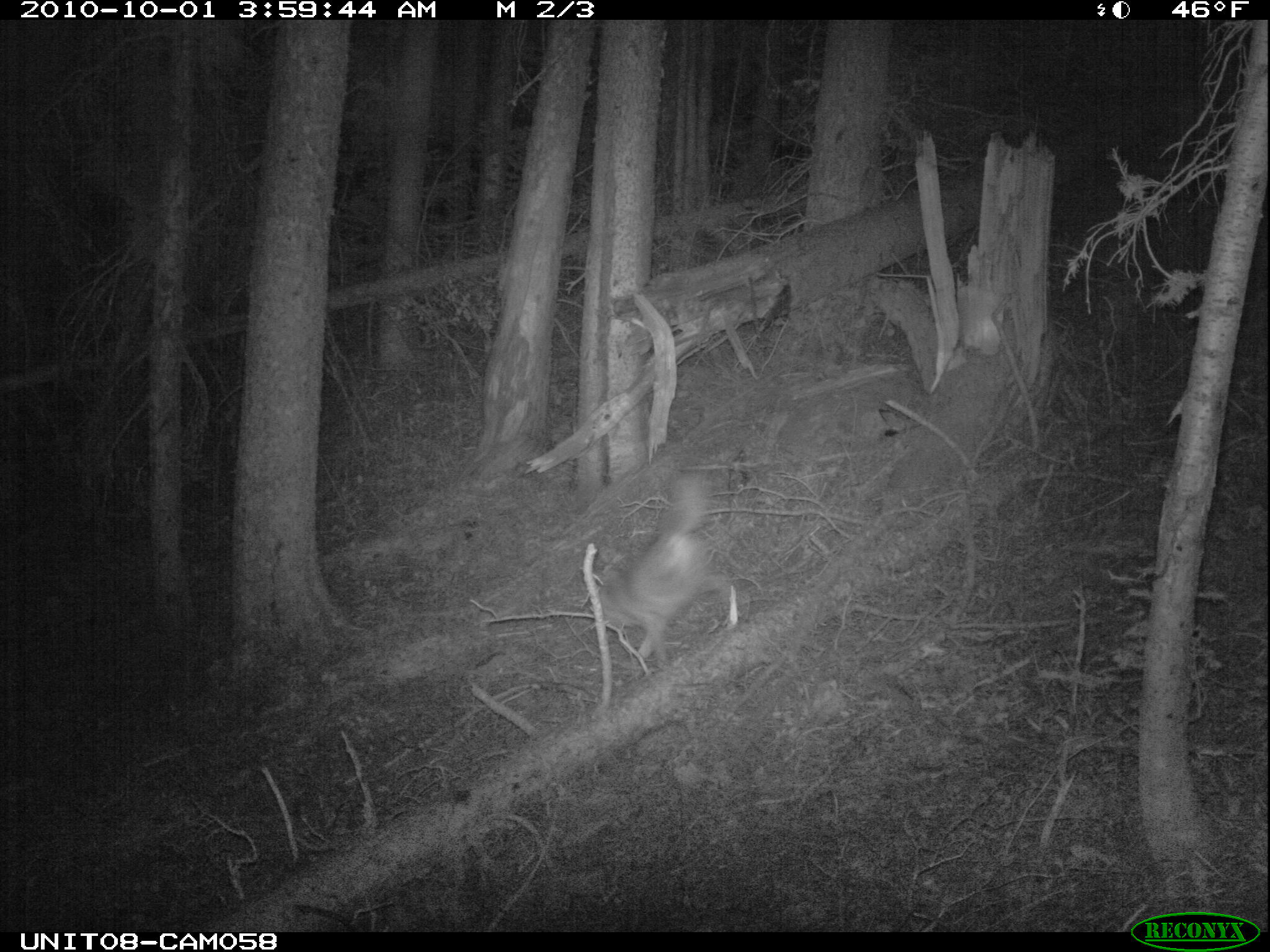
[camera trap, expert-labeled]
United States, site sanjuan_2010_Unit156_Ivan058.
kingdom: Animalia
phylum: Chordata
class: Mammalia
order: Carnivora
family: Canidae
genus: Canis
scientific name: Canis latrans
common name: coyote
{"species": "Canis latrans (coyote)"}